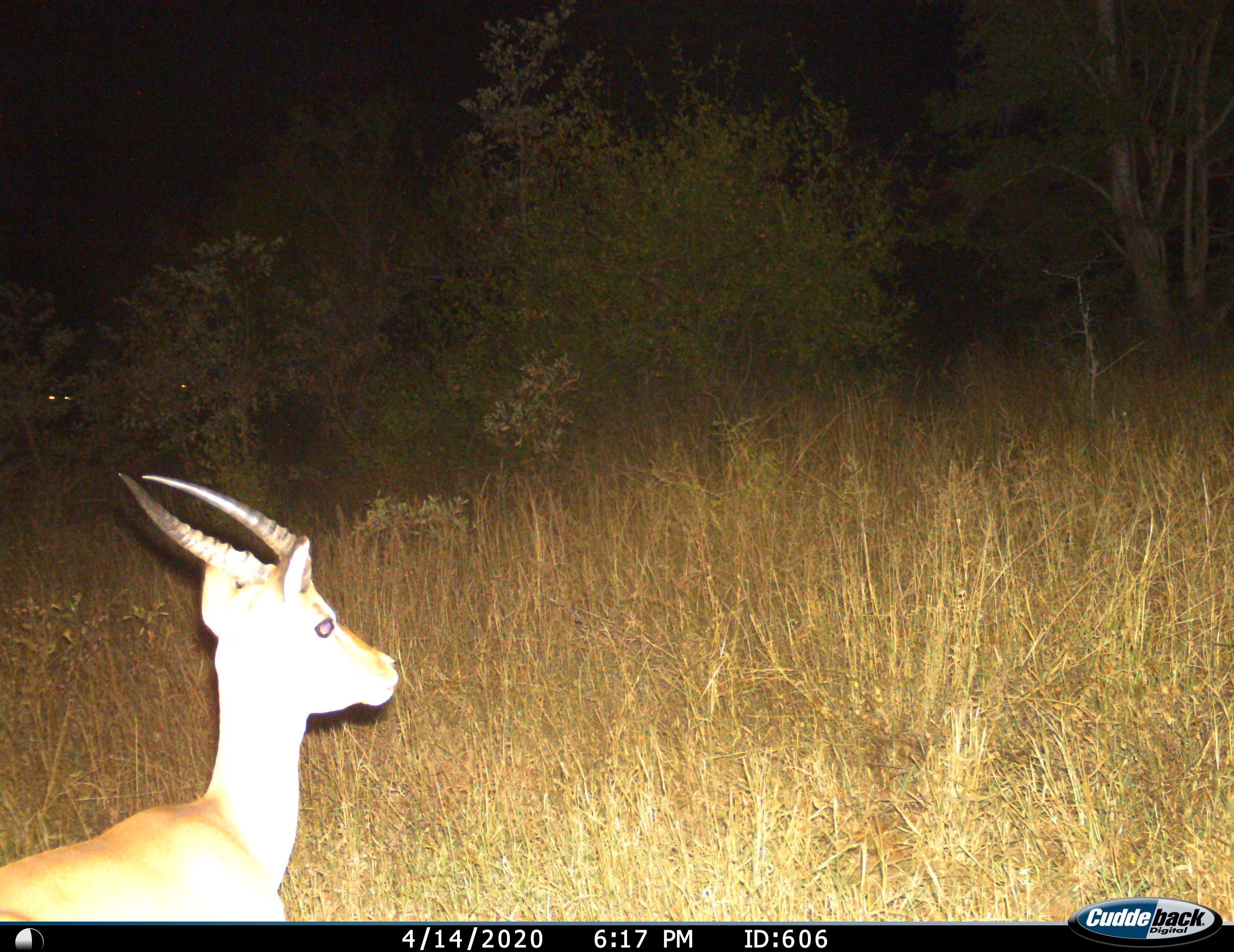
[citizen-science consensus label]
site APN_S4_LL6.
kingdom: Animalia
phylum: Chordata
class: Mammalia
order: Artiodactyla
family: Bovidae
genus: Aepyceros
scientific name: Aepyceros melampus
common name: impala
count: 1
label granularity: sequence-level